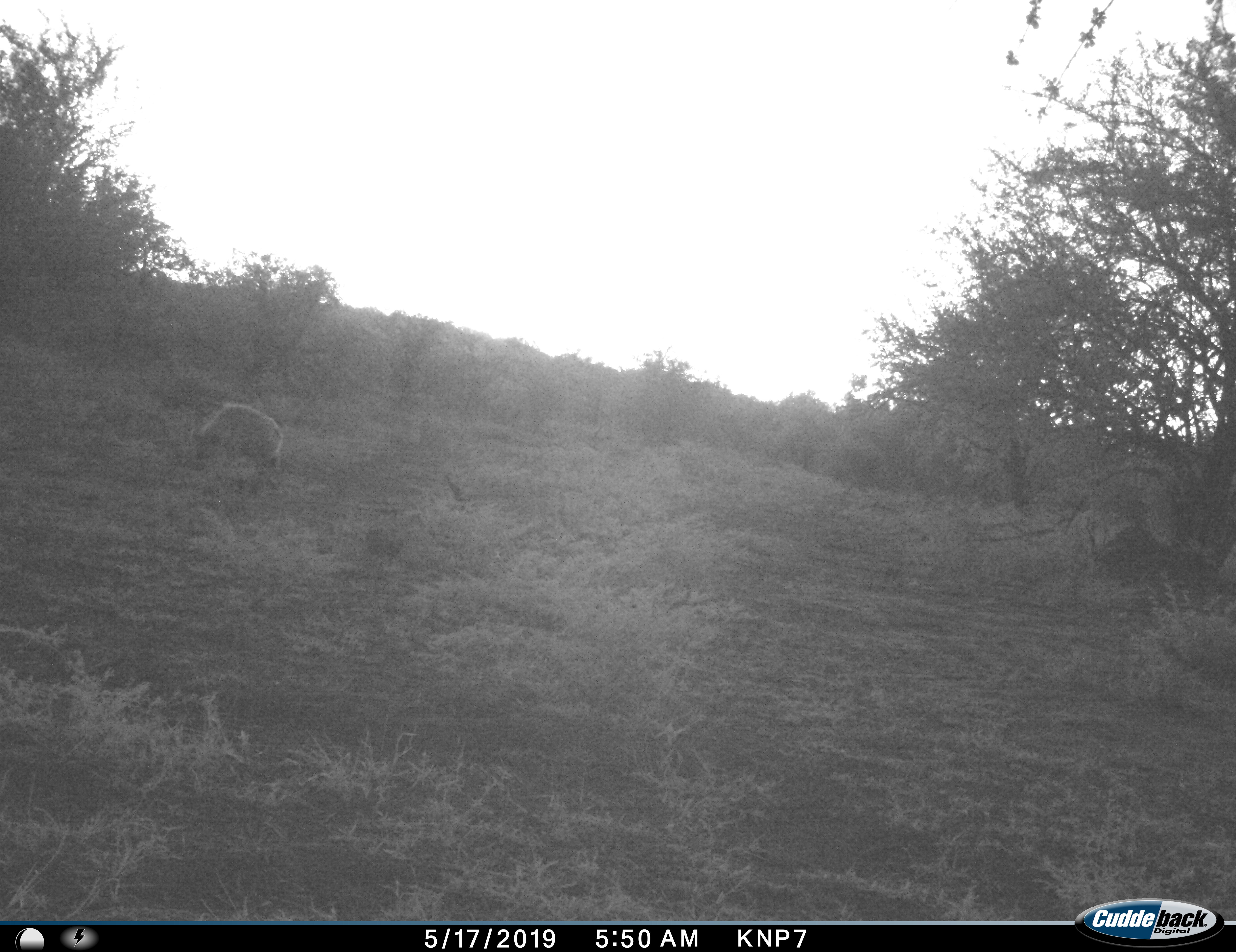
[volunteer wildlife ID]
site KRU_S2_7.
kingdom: Animalia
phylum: Chordata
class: Mammalia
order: Carnivora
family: Hyaenidae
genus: Crocuta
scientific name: Crocuta crocuta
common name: spotted hyena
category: hyenaspotted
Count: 1.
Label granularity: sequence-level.